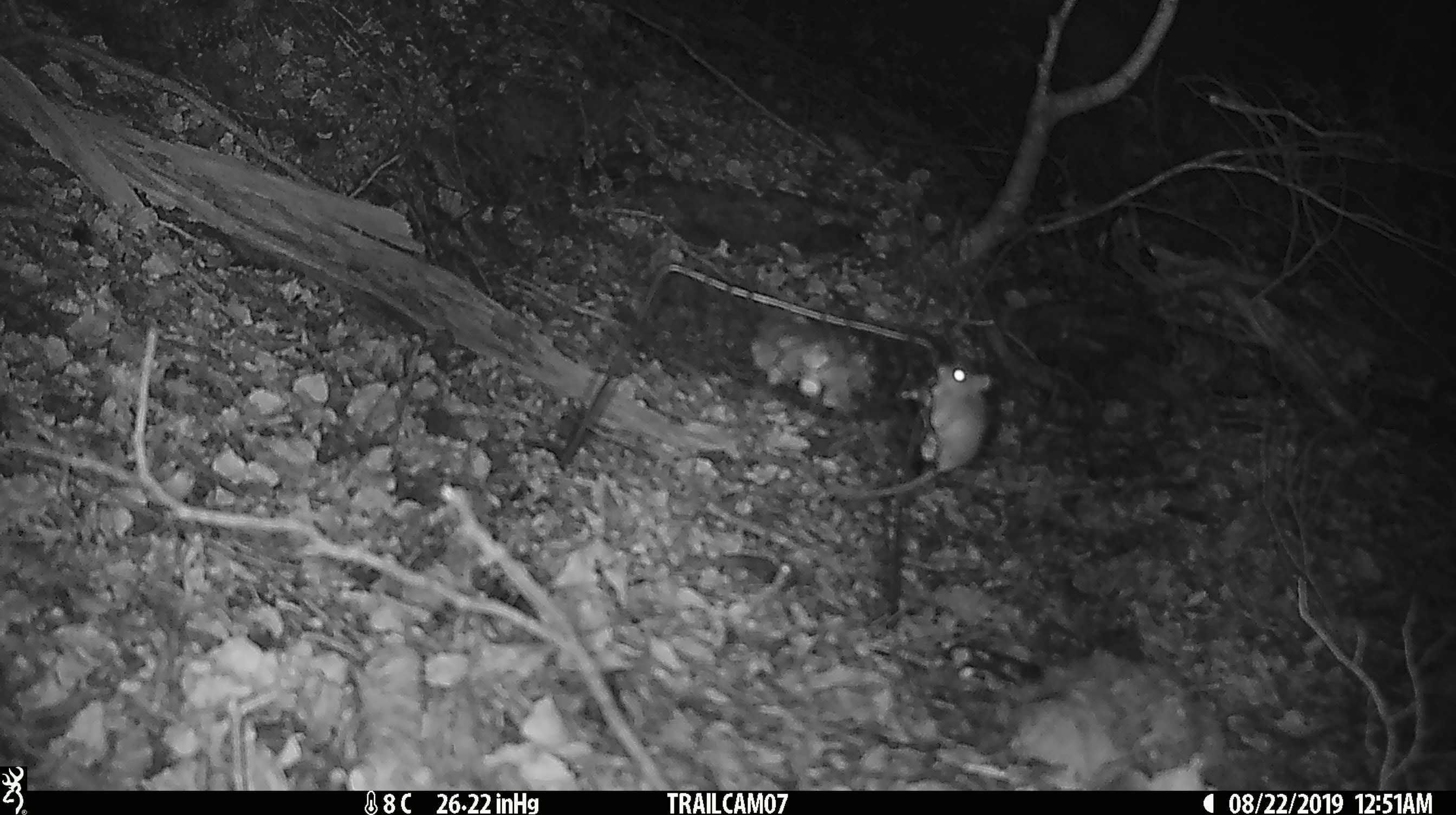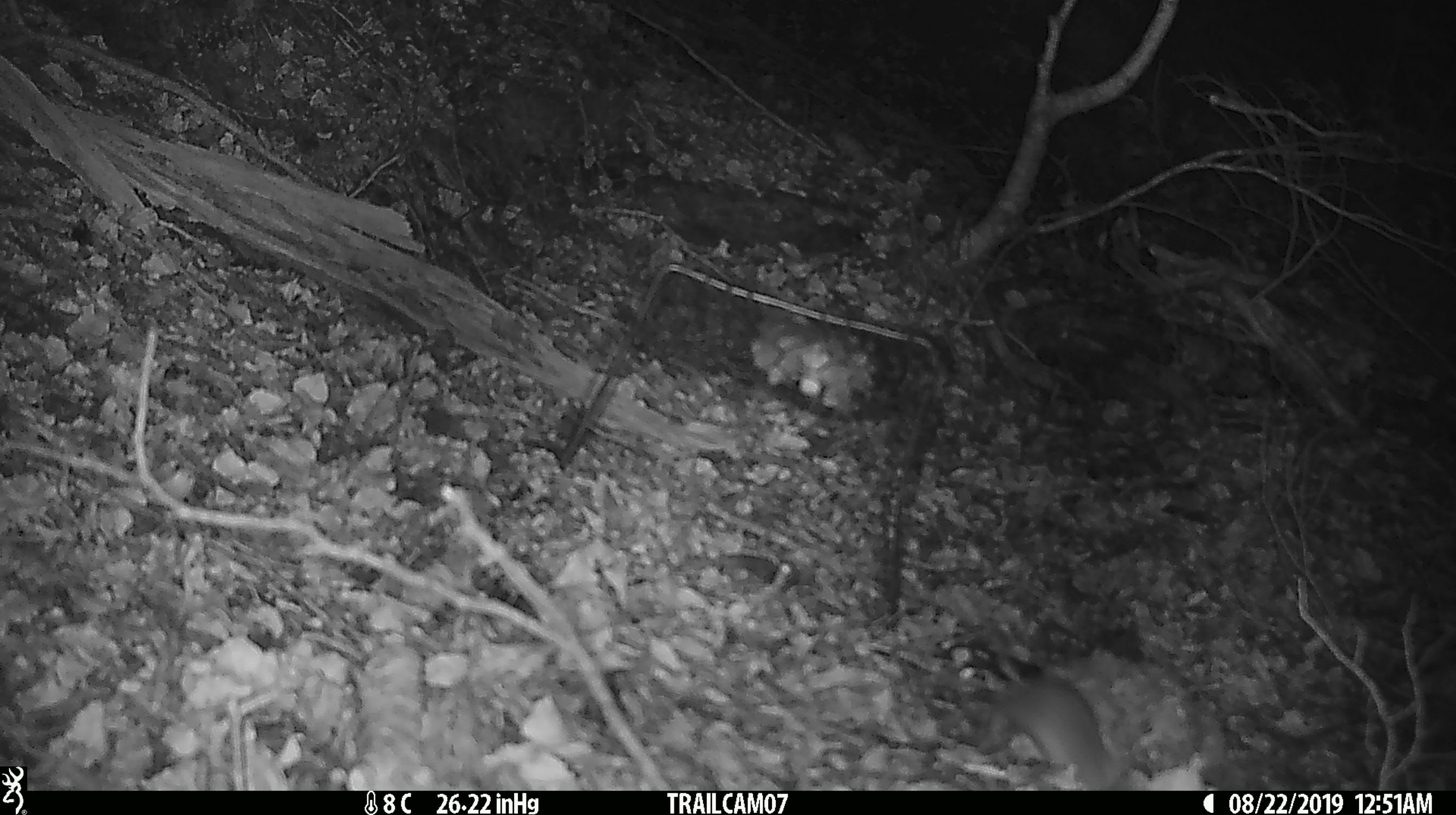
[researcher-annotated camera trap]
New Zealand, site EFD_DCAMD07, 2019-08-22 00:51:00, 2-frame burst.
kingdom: Animalia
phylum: Chordata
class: Mammalia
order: Rodentia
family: Muridae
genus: Mus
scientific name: Mus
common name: mouse